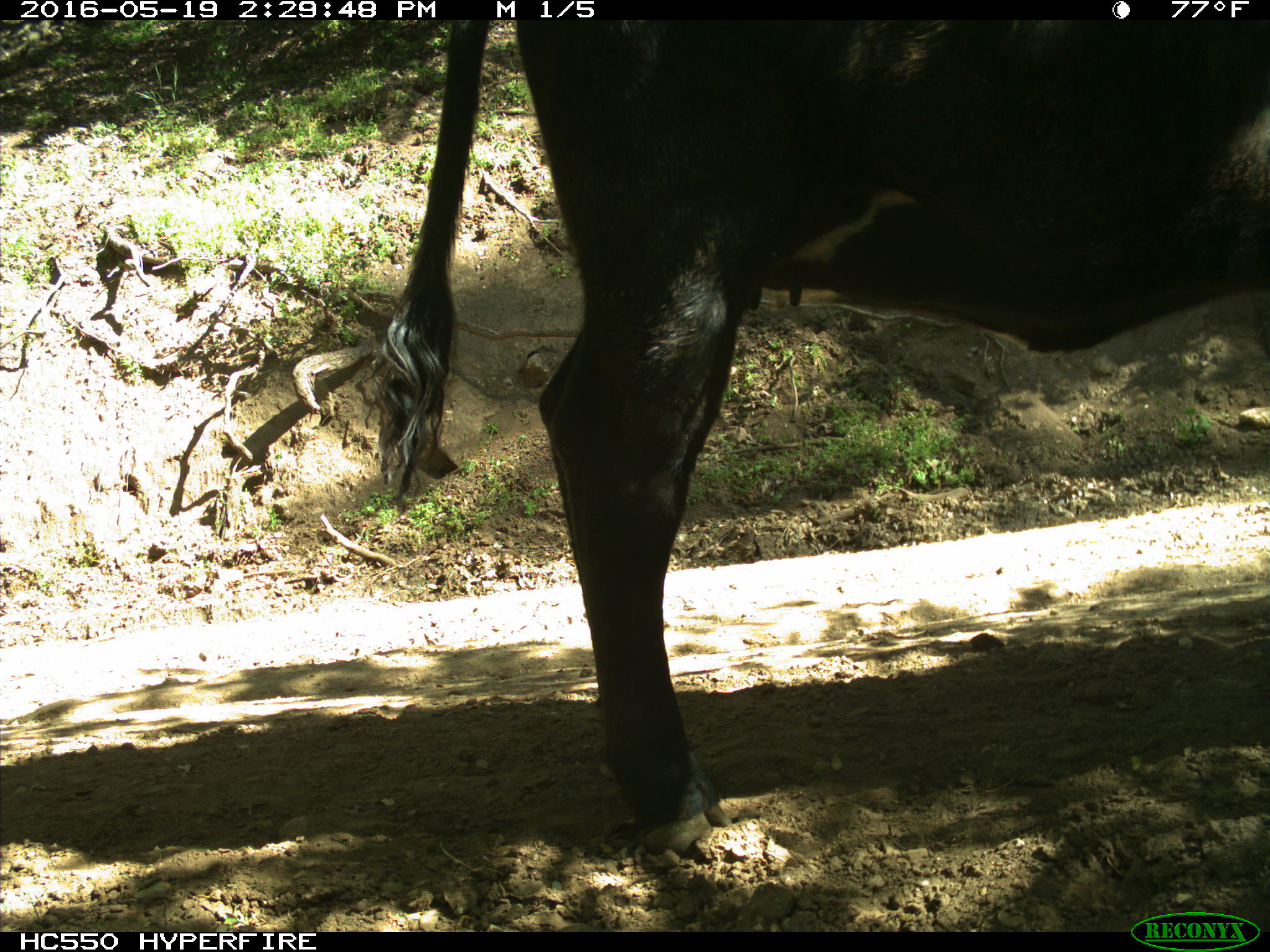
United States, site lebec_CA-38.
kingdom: Animalia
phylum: Chordata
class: Mammalia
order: Artiodactyla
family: Bovidae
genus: Bos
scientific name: Bos taurus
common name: domestic cow